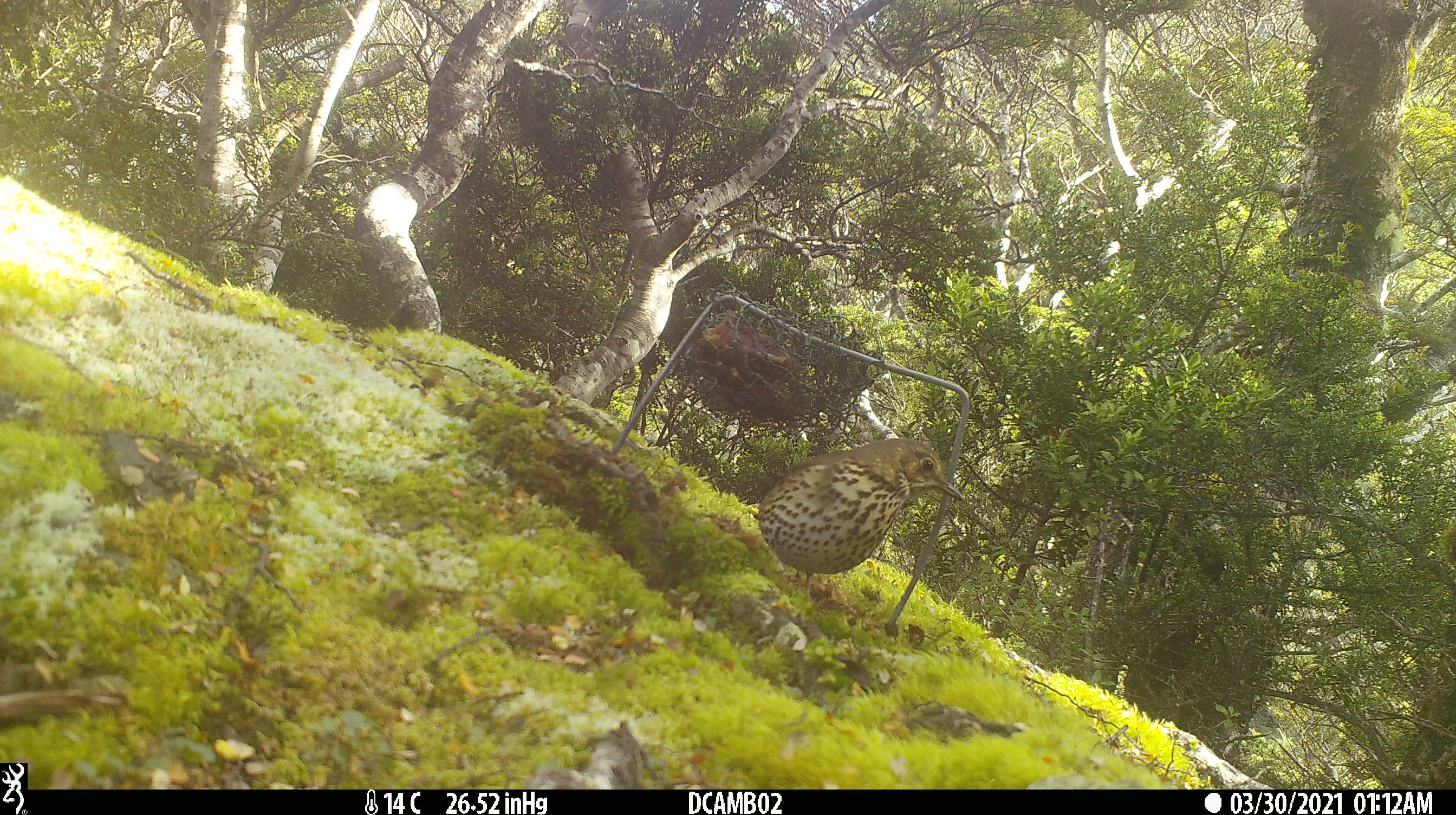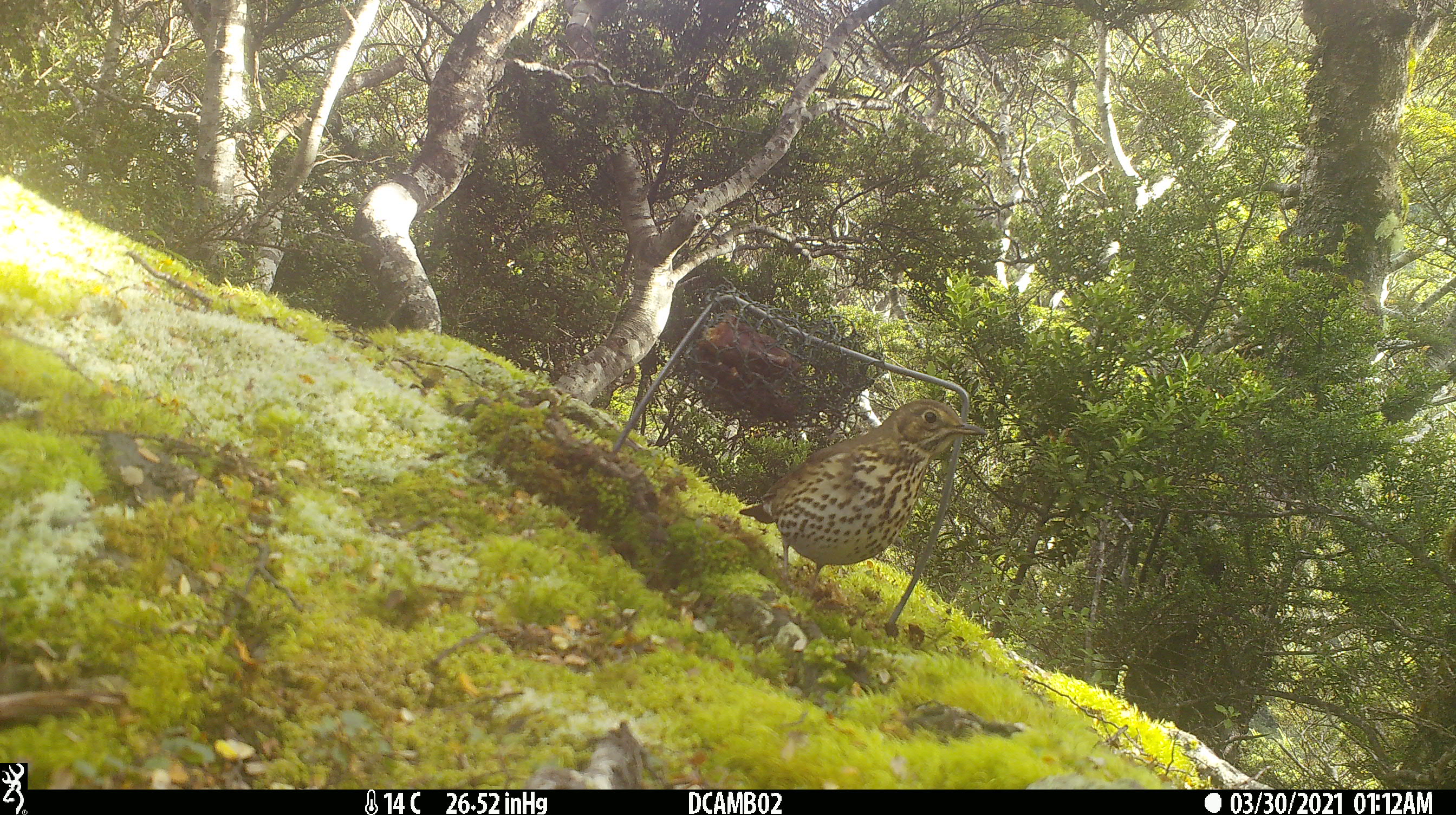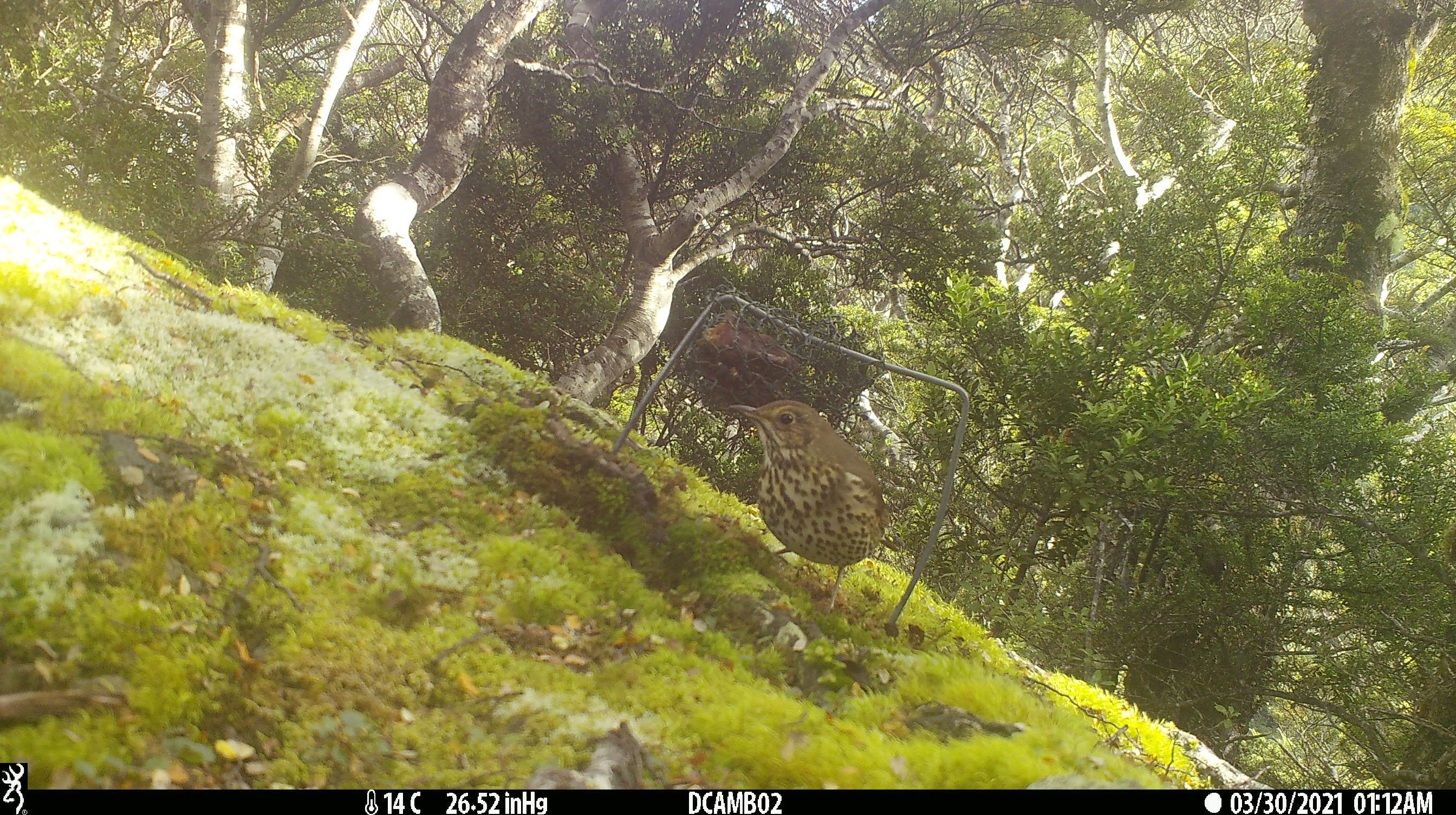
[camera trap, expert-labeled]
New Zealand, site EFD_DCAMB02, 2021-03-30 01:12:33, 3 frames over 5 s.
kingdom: Animalia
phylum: Chordata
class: Aves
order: Passeriformes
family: Turdidae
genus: Turdus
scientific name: Turdus philomelos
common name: song thrush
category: thrush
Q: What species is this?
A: Thrush (song thrush) (Turdus philomelos).